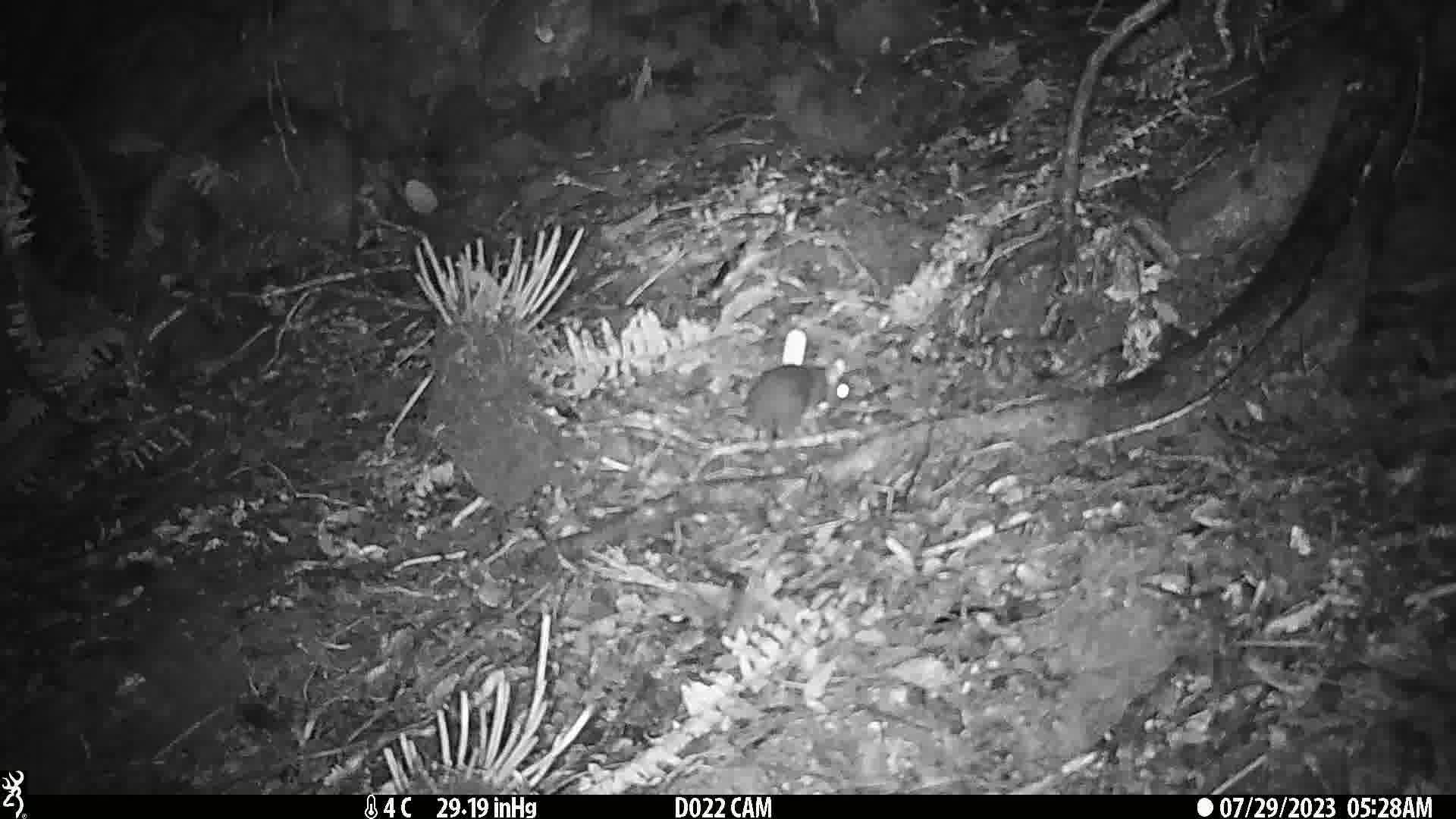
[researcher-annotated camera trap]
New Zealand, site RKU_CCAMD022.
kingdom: Animalia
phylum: Chordata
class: Mammalia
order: Rodentia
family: Muridae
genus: Rattus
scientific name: Rattus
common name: rat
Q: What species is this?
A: Rat (Rattus).